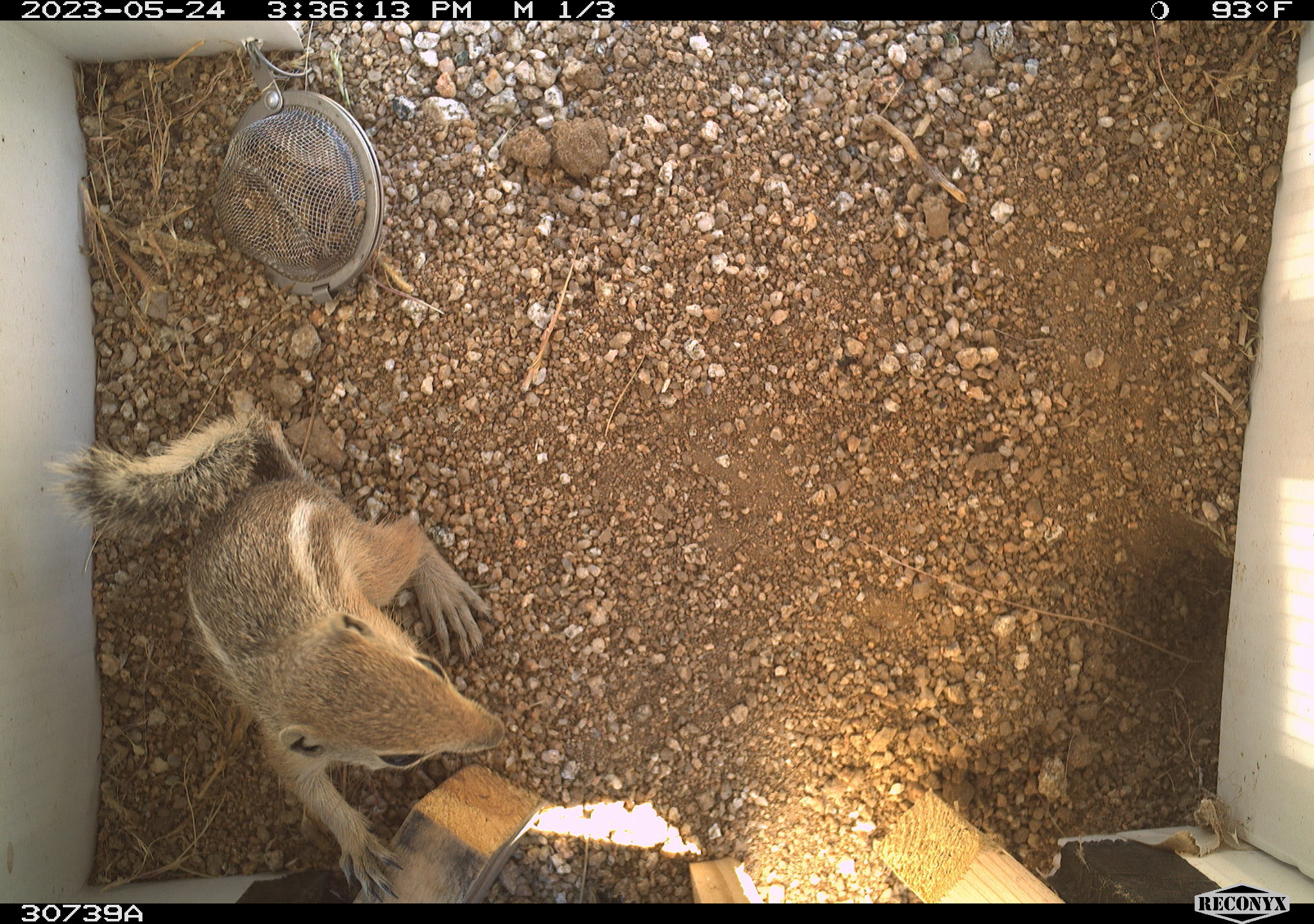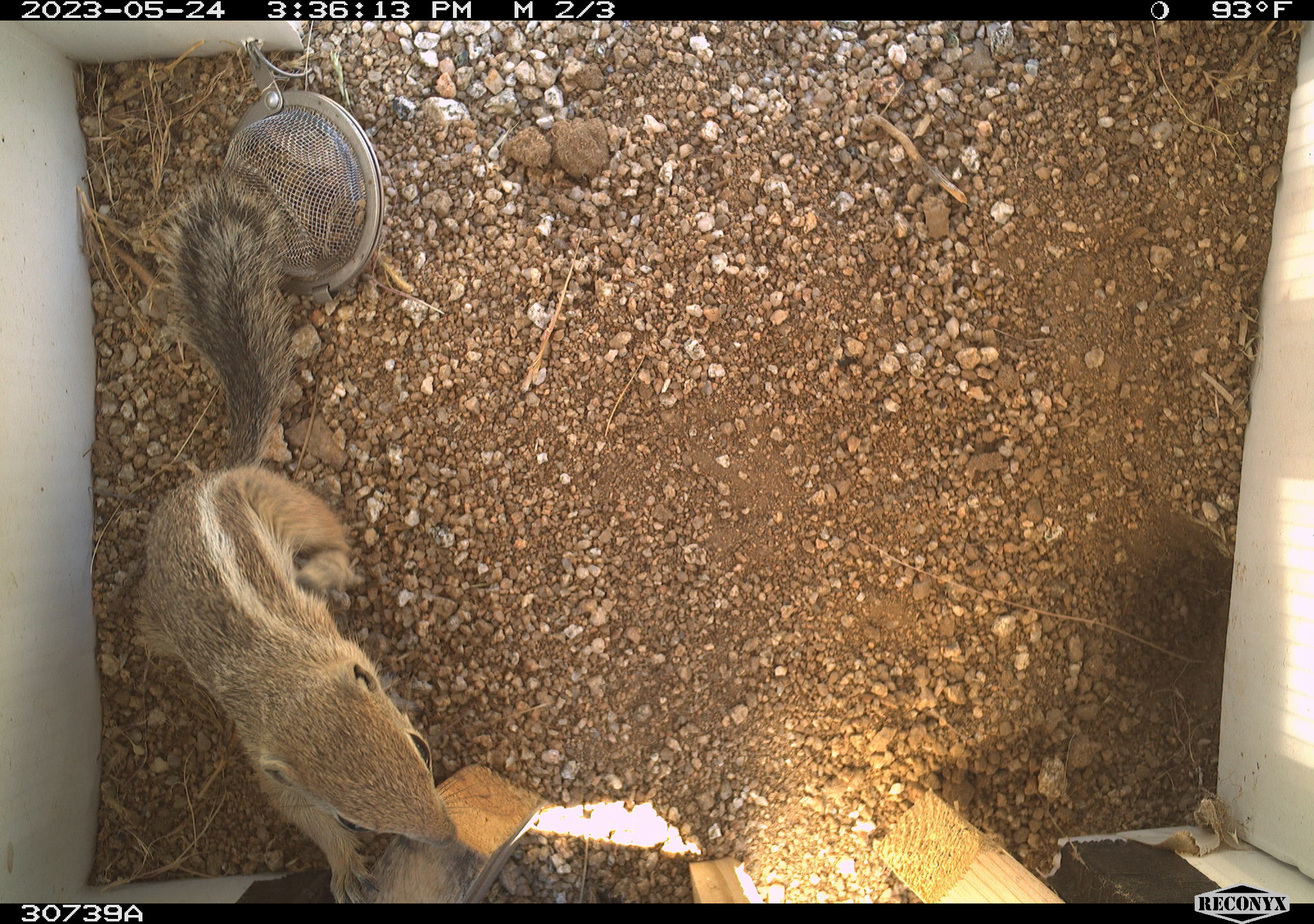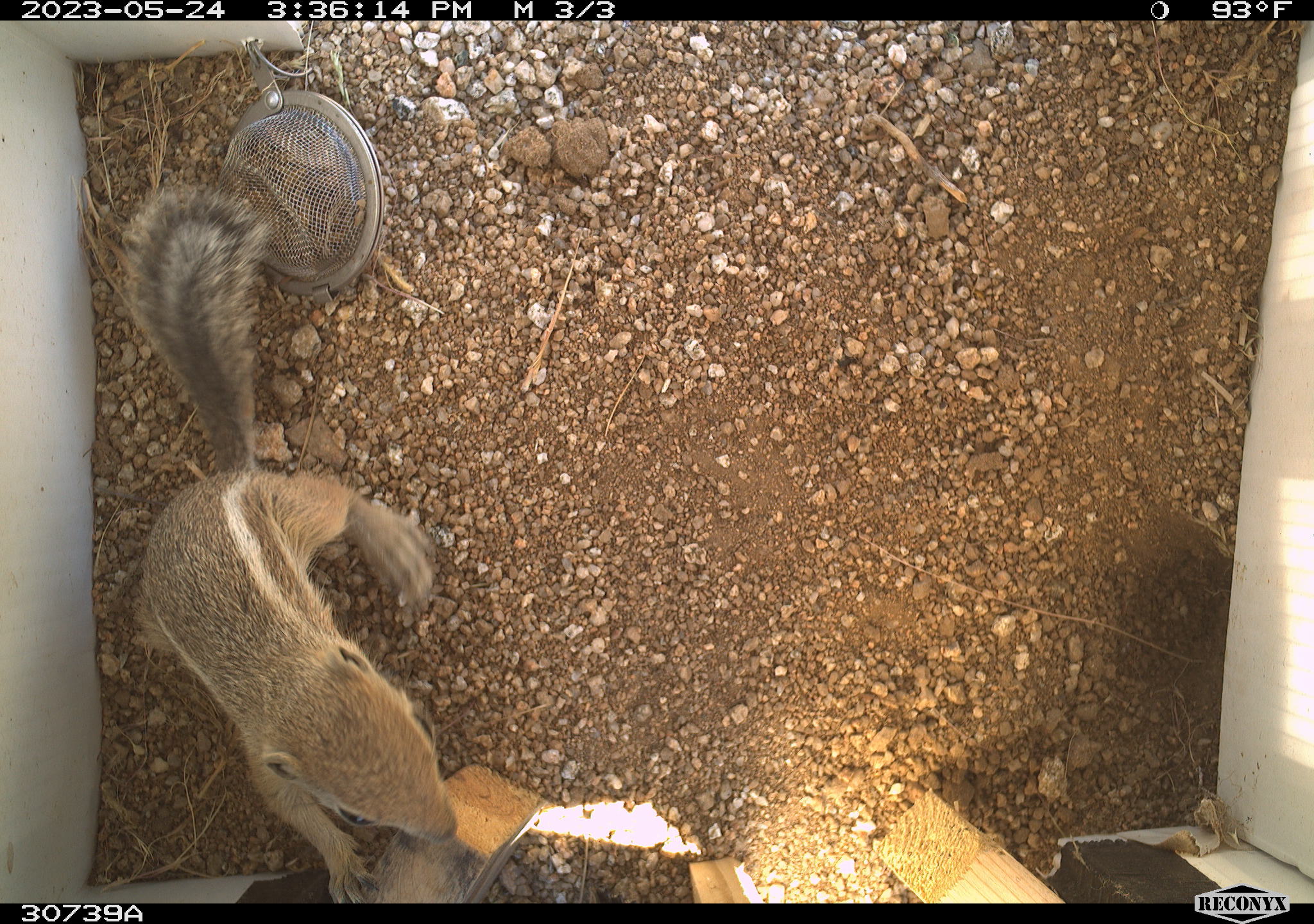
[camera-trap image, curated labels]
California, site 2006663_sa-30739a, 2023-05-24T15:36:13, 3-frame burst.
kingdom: Animalia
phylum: Chordata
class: Mammalia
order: Rodentia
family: Sciuridae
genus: Ammospermophilus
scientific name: Ammospermophilus leucurus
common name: white-tailed antelope squirrel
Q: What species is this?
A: White-tailed antelope squirrel (Ammospermophilus leucurus).